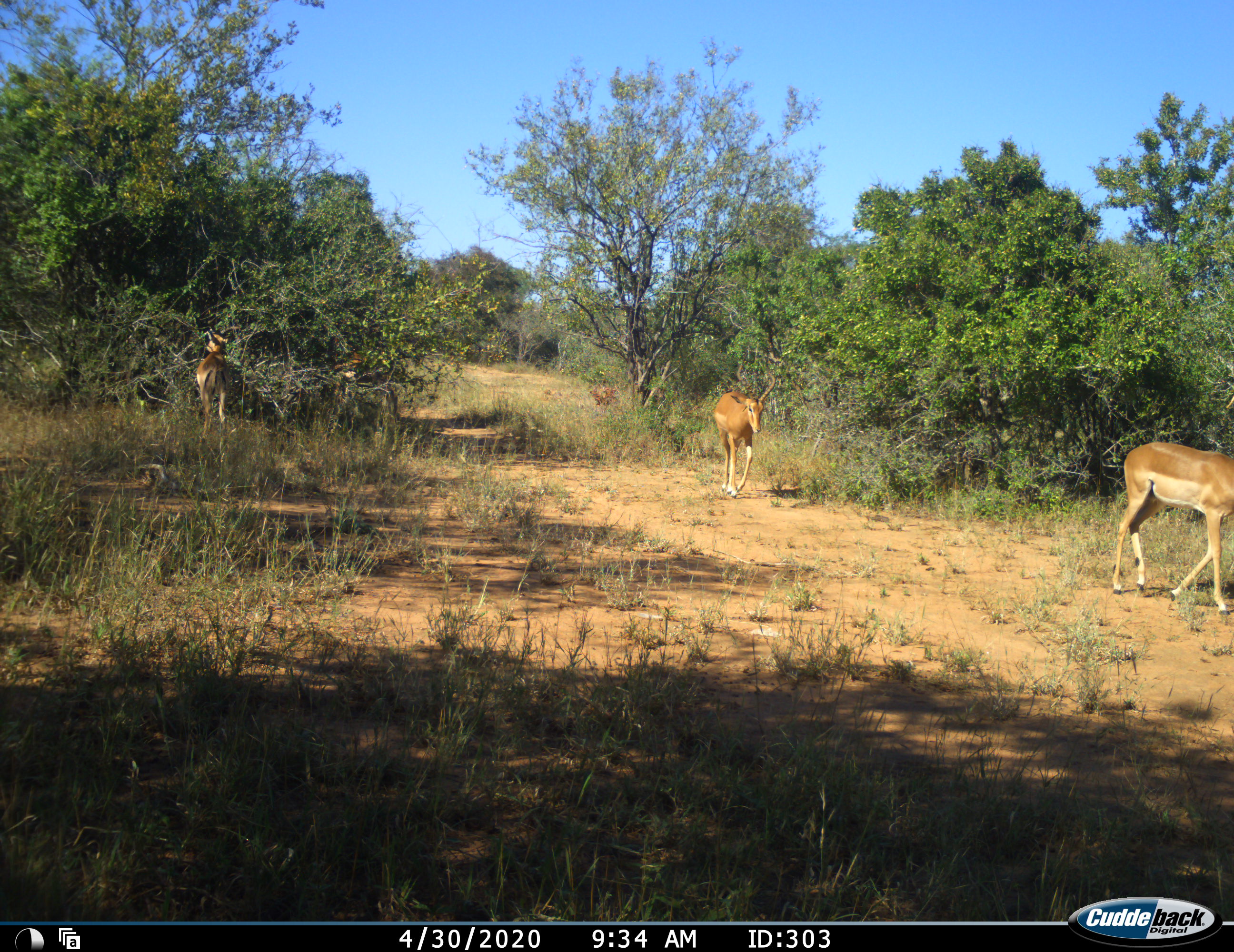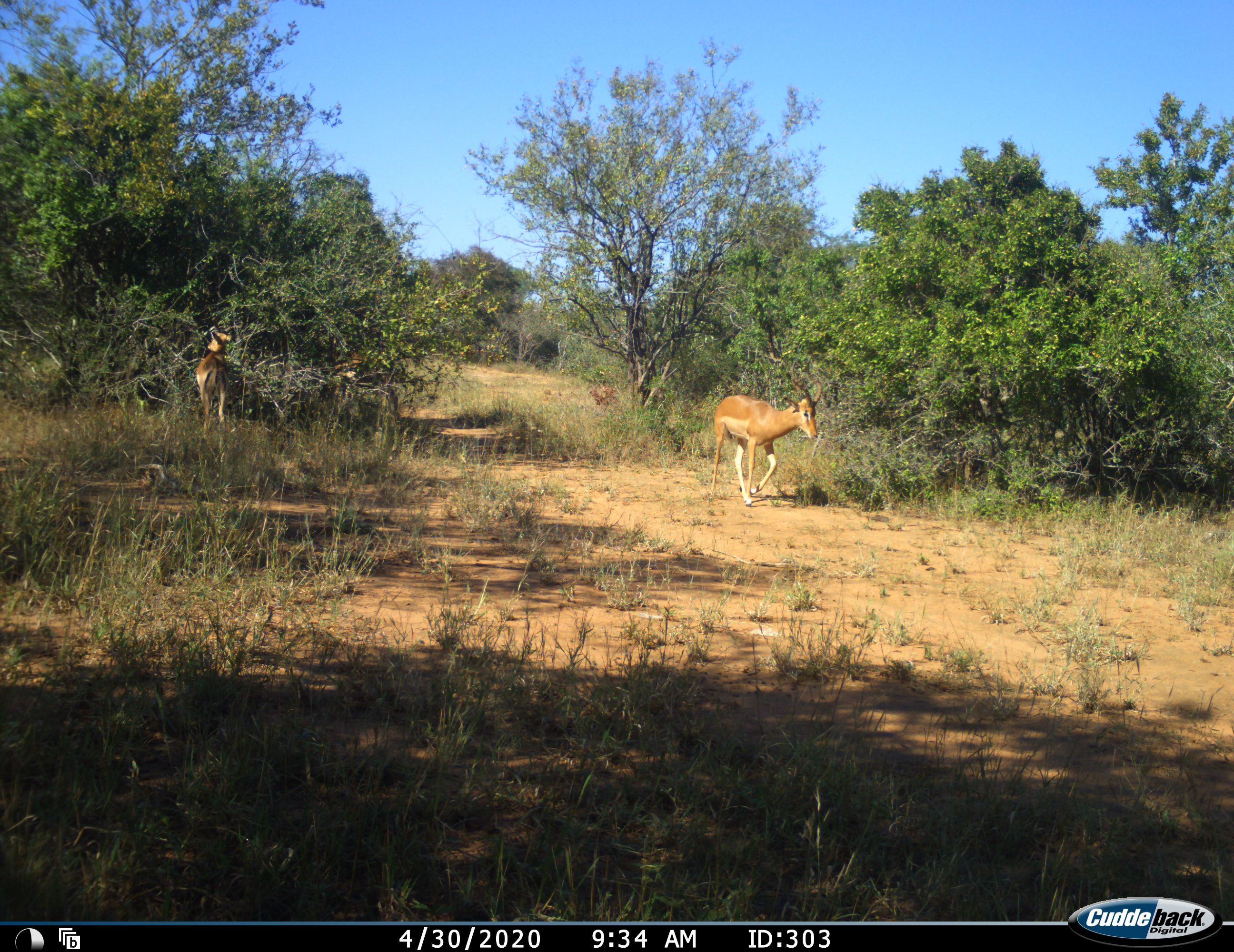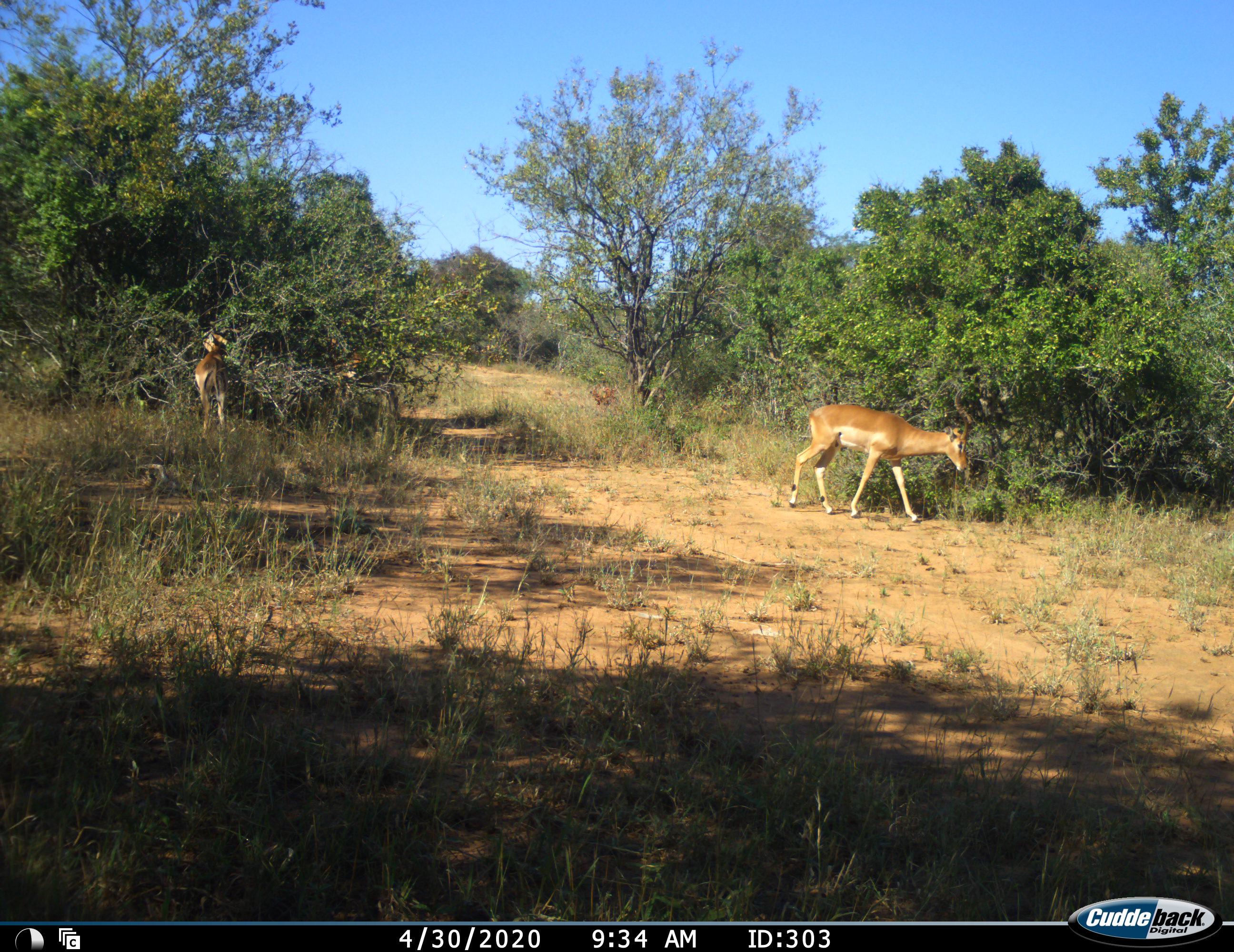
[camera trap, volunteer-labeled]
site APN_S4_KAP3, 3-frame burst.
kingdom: Animalia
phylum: Chordata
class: Mammalia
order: Artiodactyla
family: Bovidae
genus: Aepyceros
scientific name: Aepyceros melampus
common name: impala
Impala (Aepyceros melampus), count 3. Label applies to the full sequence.